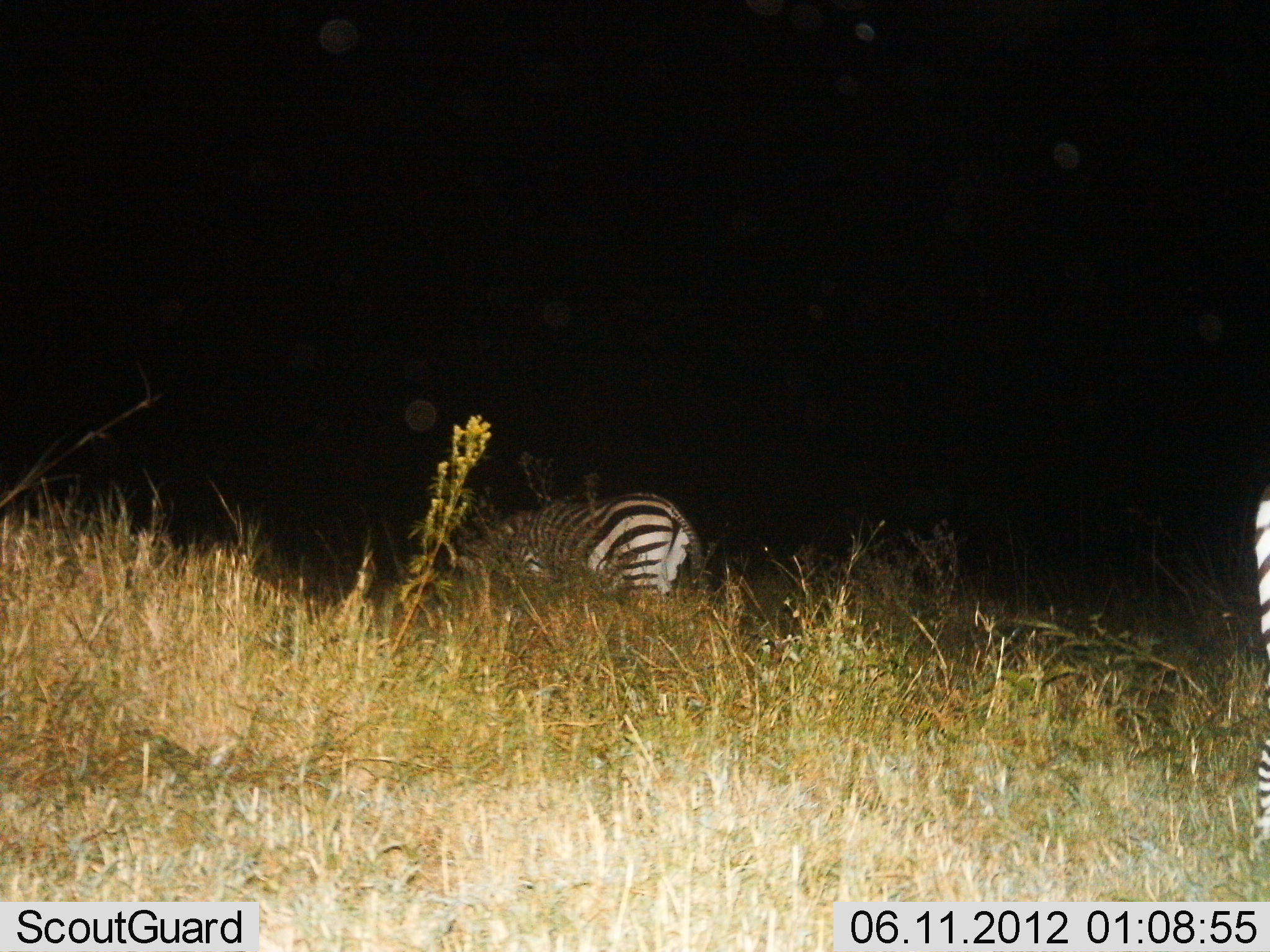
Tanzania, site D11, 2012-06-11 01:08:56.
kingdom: Animalia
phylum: Chordata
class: Mammalia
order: Perissodactyla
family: Equidae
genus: Equus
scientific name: Equus quagga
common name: plains zebra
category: zebra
Zebra (plains zebra) (Equus quagga), count 2. Behavior (volunteer vote fractions): standing 60%, resting 10%, moving 10%, interacting 0%. Young present (vote fraction): 0%. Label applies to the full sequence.